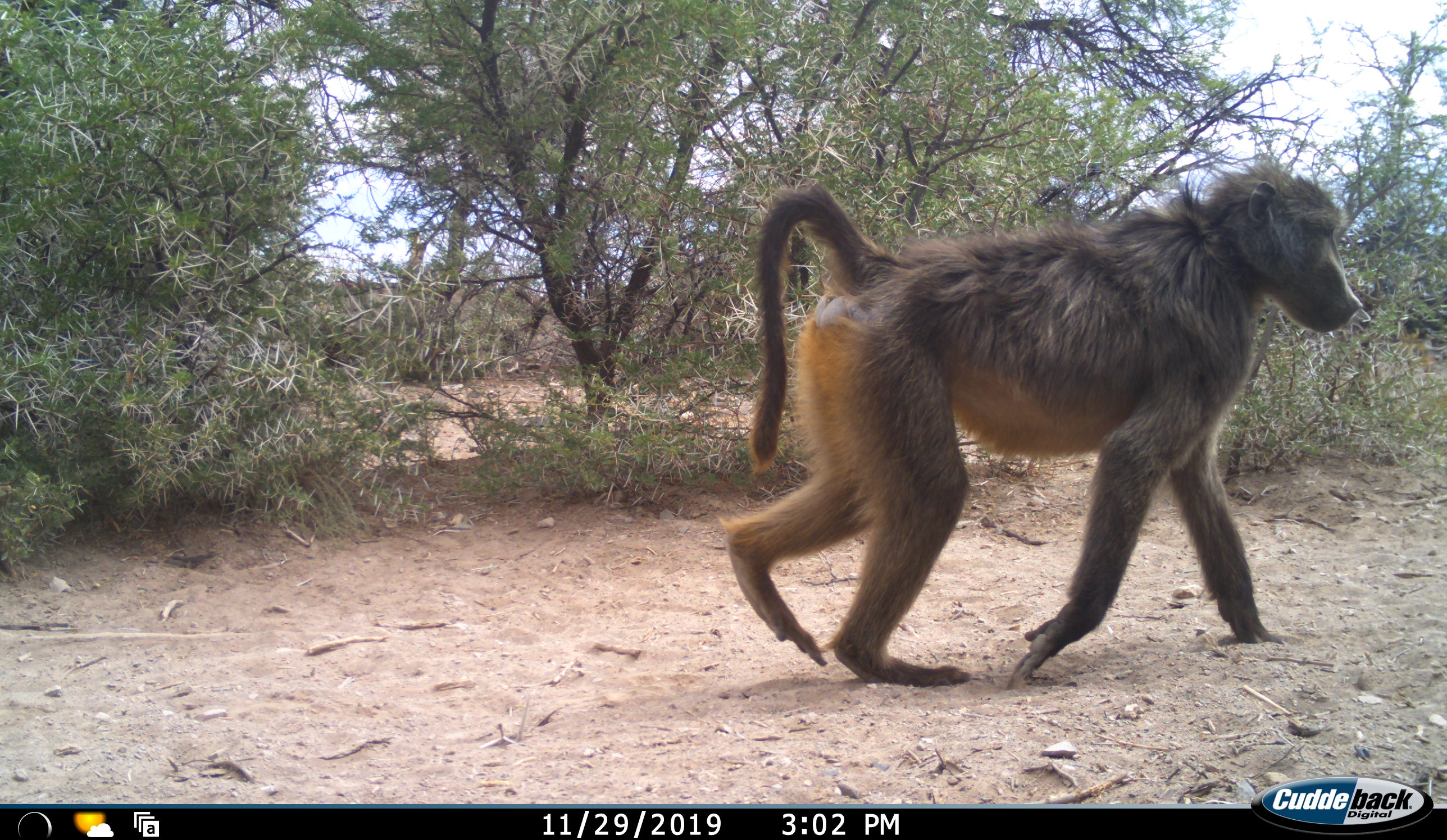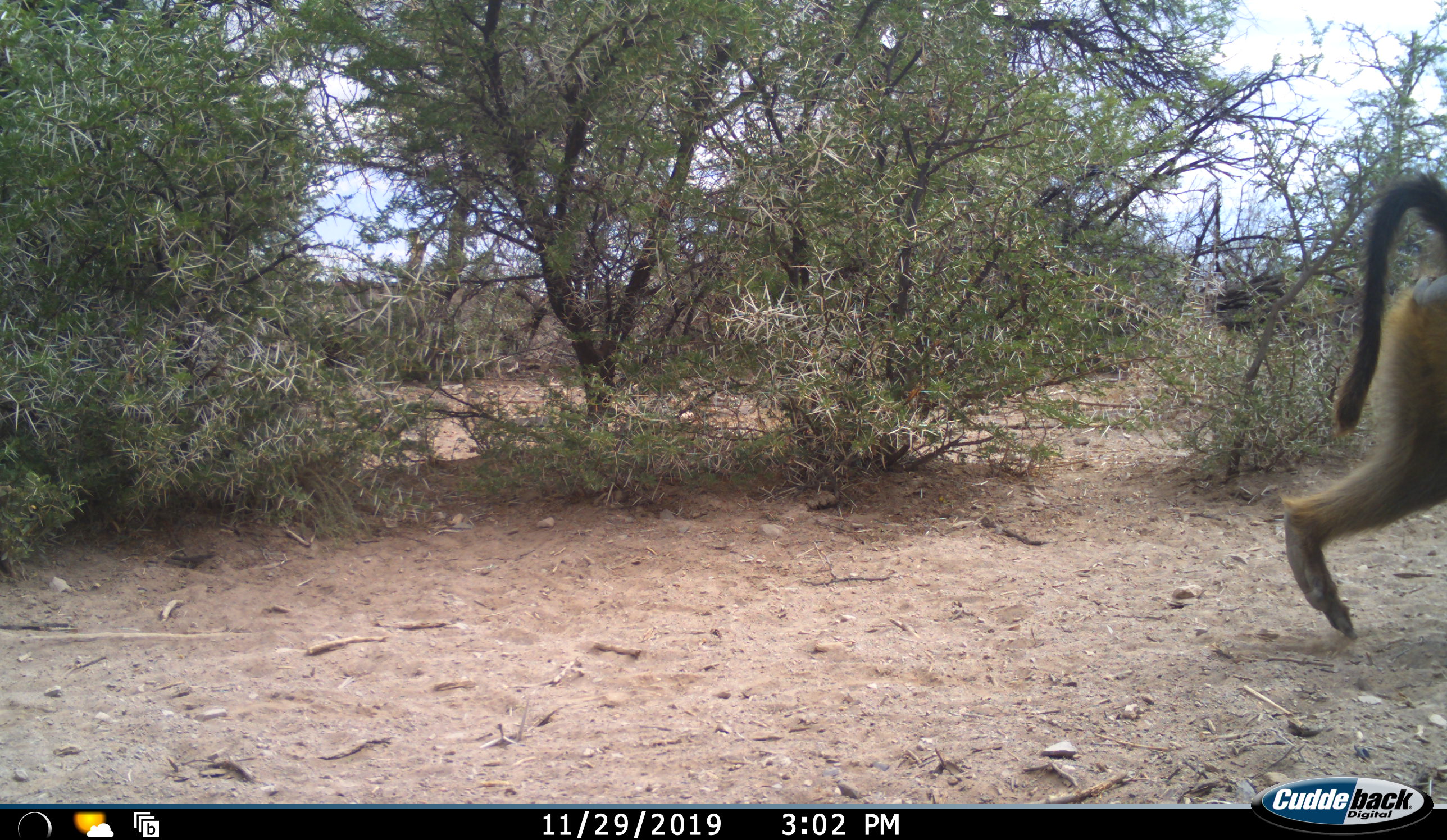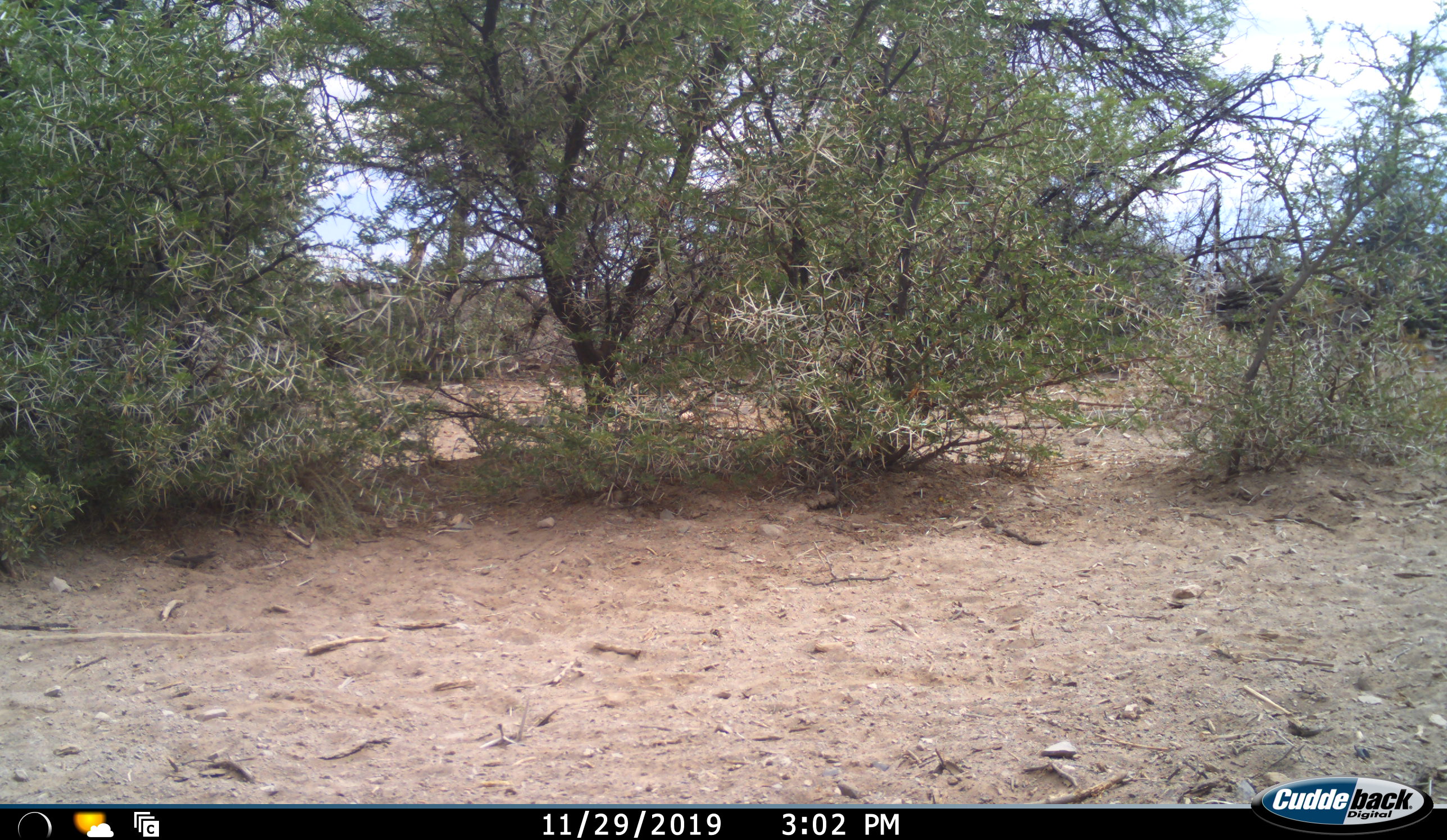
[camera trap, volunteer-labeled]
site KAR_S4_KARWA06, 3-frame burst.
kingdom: Animalia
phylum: Chordata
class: Mammalia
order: Primates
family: Cercopithecidae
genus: Papio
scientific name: Papio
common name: baboon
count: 1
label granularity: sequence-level